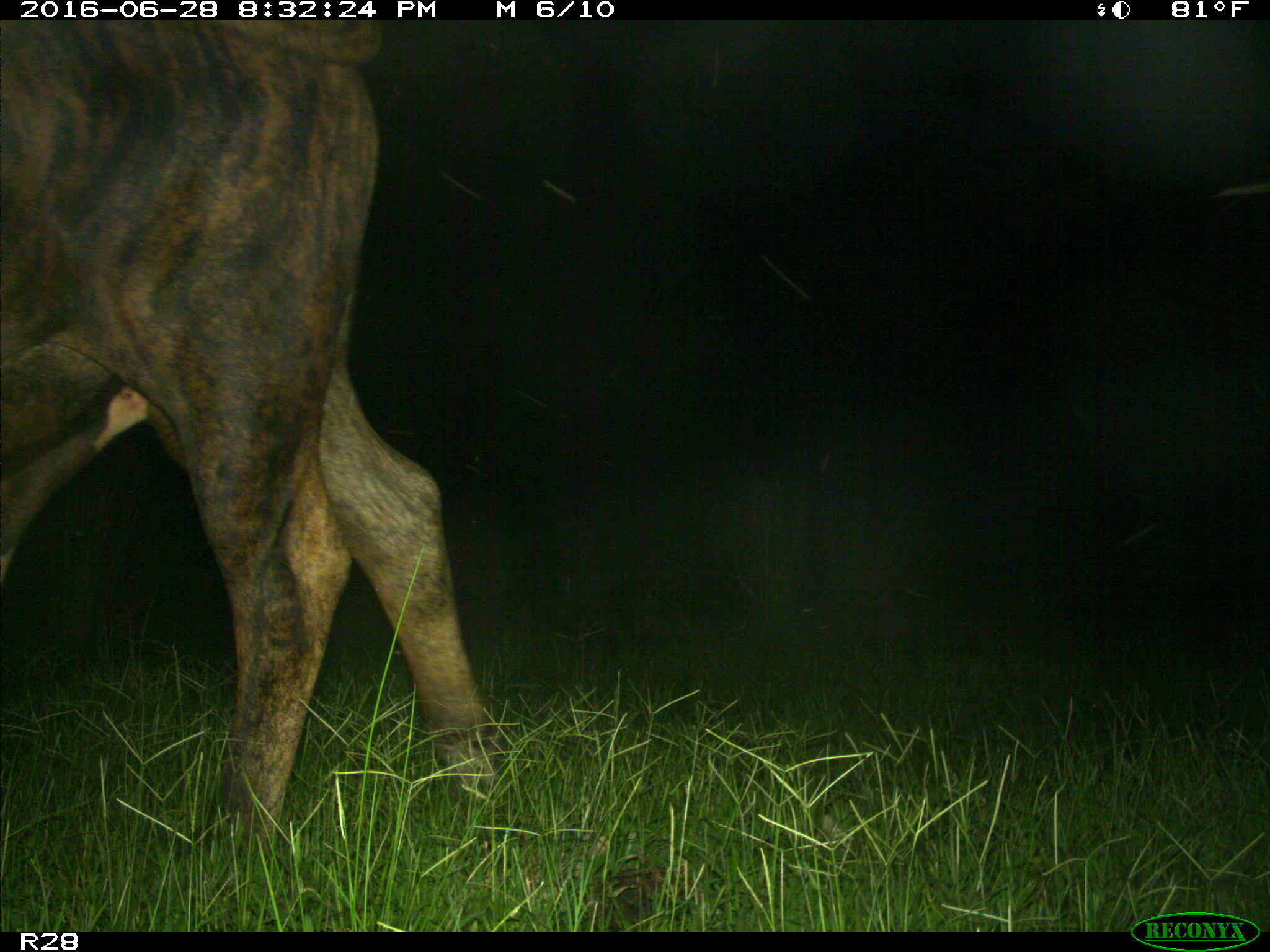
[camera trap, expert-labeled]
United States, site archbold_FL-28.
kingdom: Animalia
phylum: Chordata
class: Mammalia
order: Artiodactyla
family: Bovidae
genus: Bos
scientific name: Bos taurus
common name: domestic cow